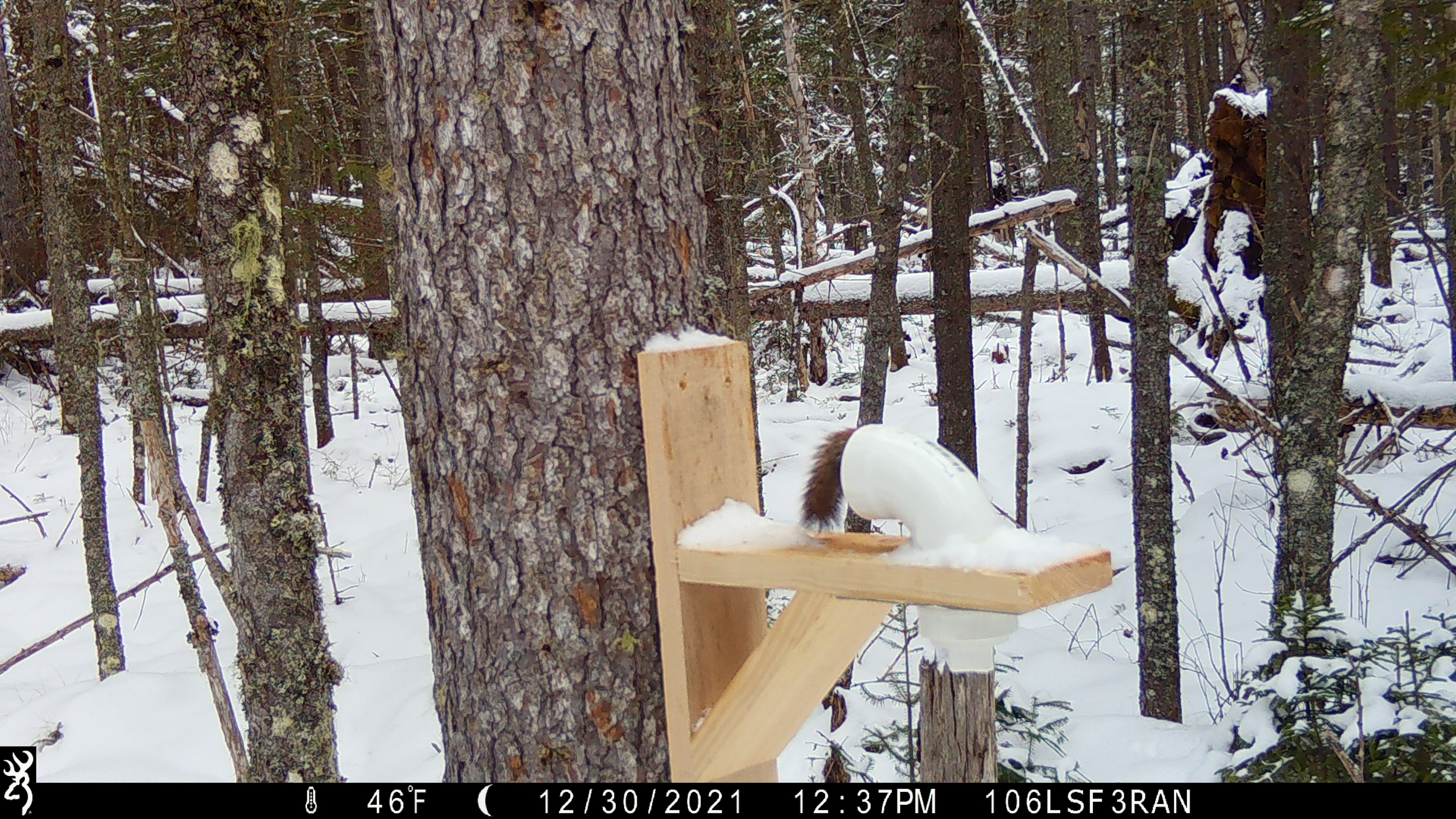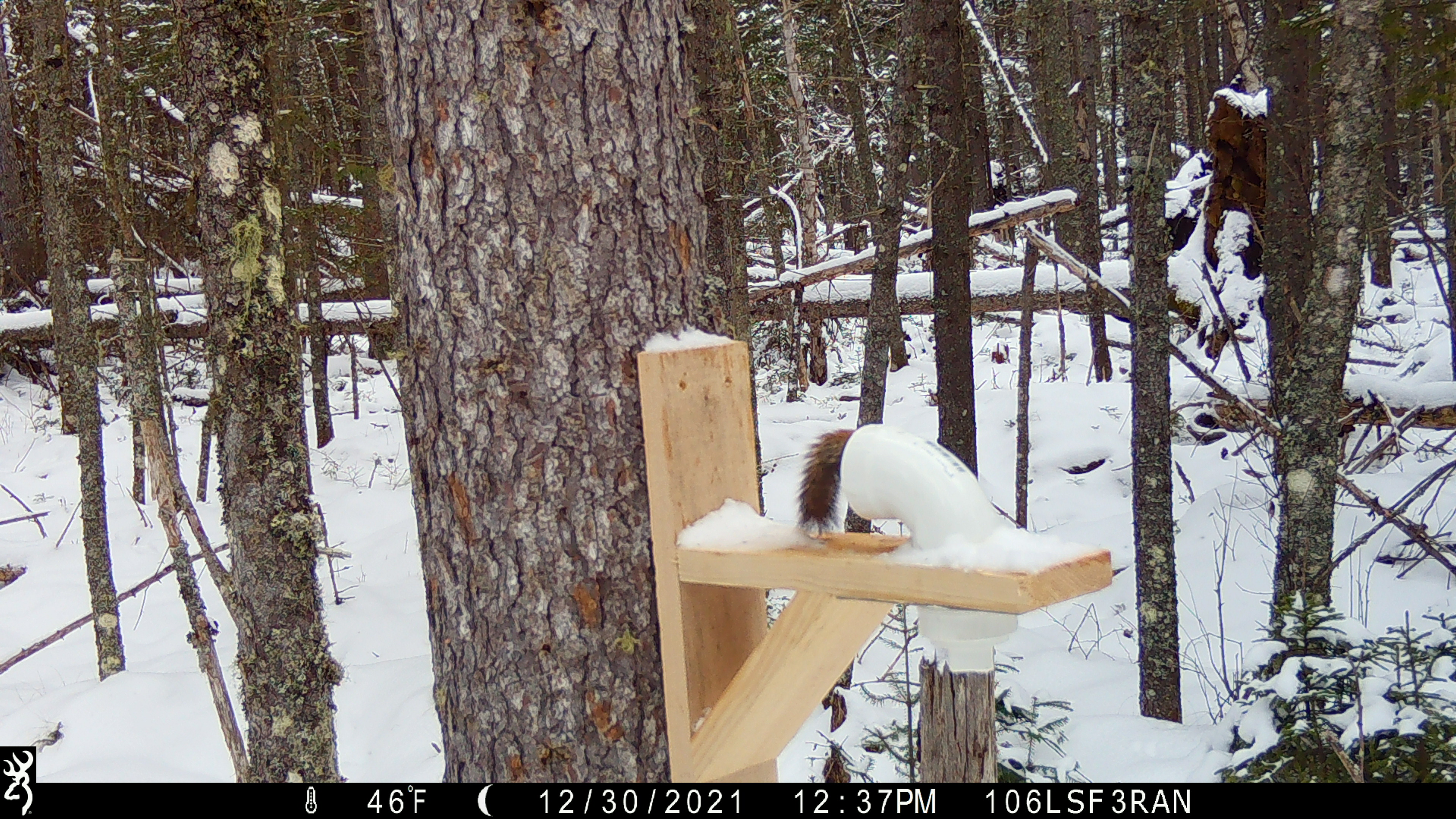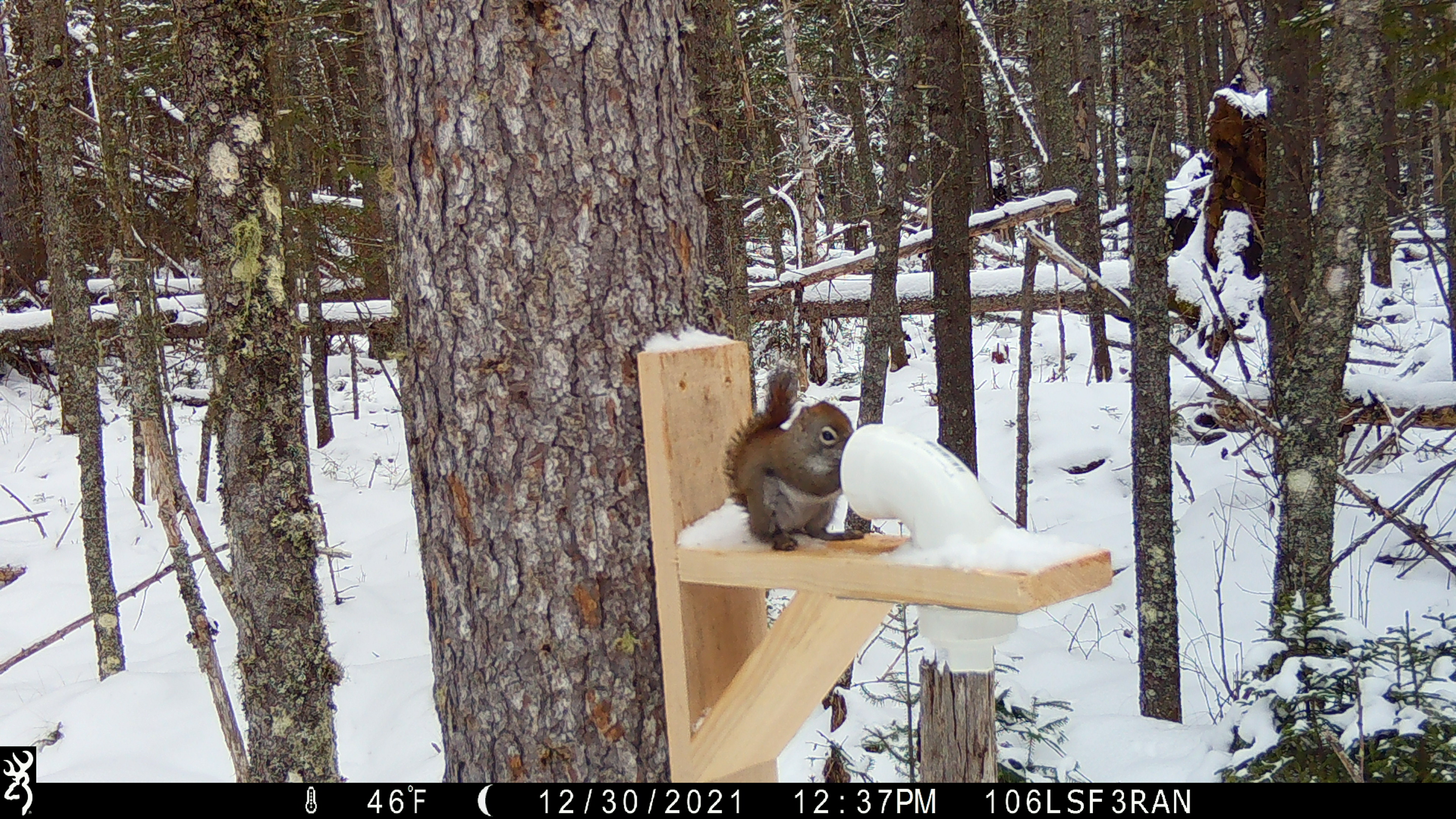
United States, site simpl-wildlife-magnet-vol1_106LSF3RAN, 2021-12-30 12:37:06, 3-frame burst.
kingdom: Animalia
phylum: Chordata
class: Mammalia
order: Rodentia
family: Sciuridae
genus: Tamiasciurus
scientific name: Tamiasciurus hudsonicus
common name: red squirrel